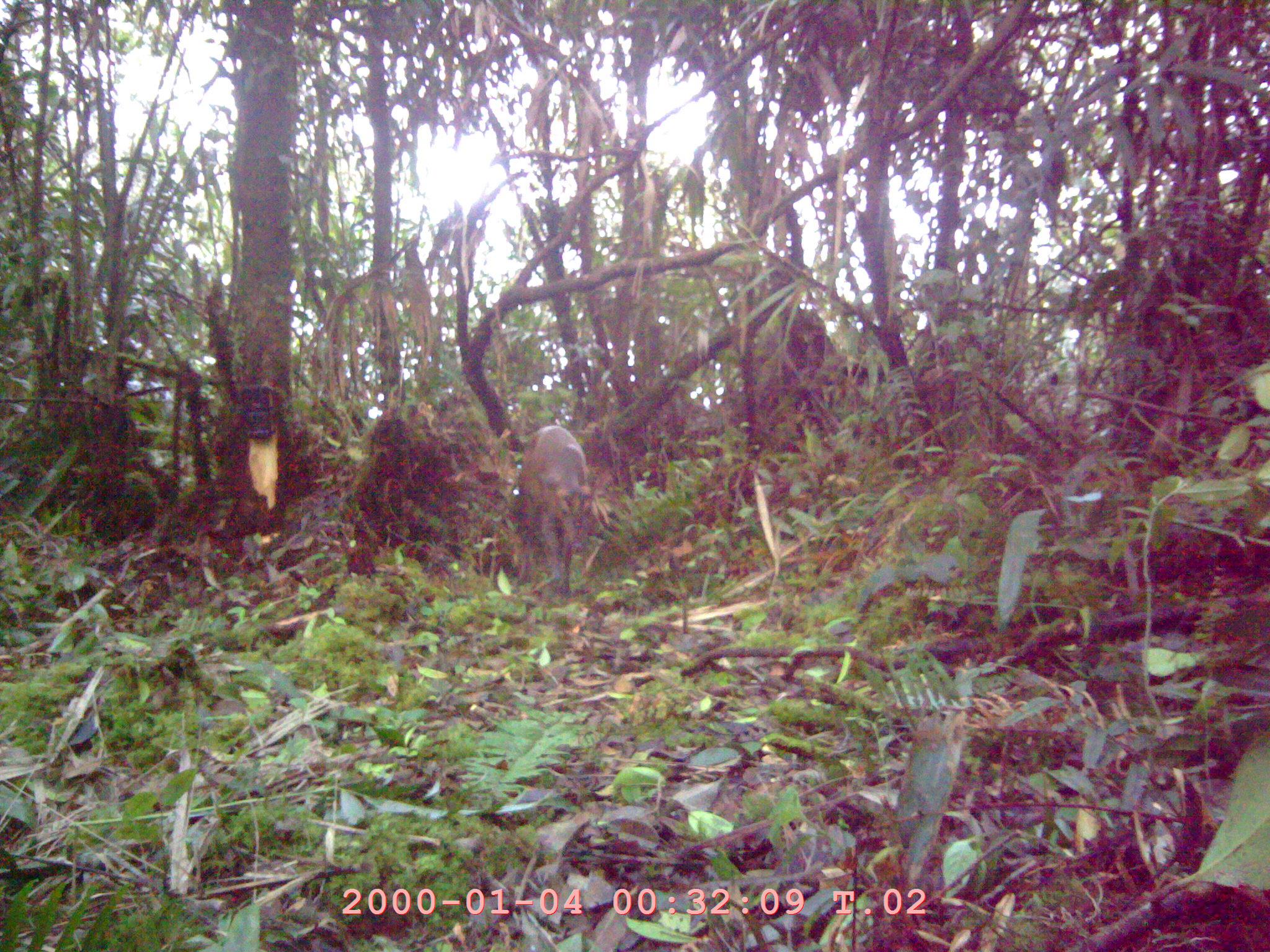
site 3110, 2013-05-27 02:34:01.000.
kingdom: Animalia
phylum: Chordata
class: Mammalia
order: Artiodactyla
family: Cervidae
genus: Muntiacus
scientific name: Muntiacus muntjak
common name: southern red muntjac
Muntiacus muntjak (southern red muntjac), count 1.